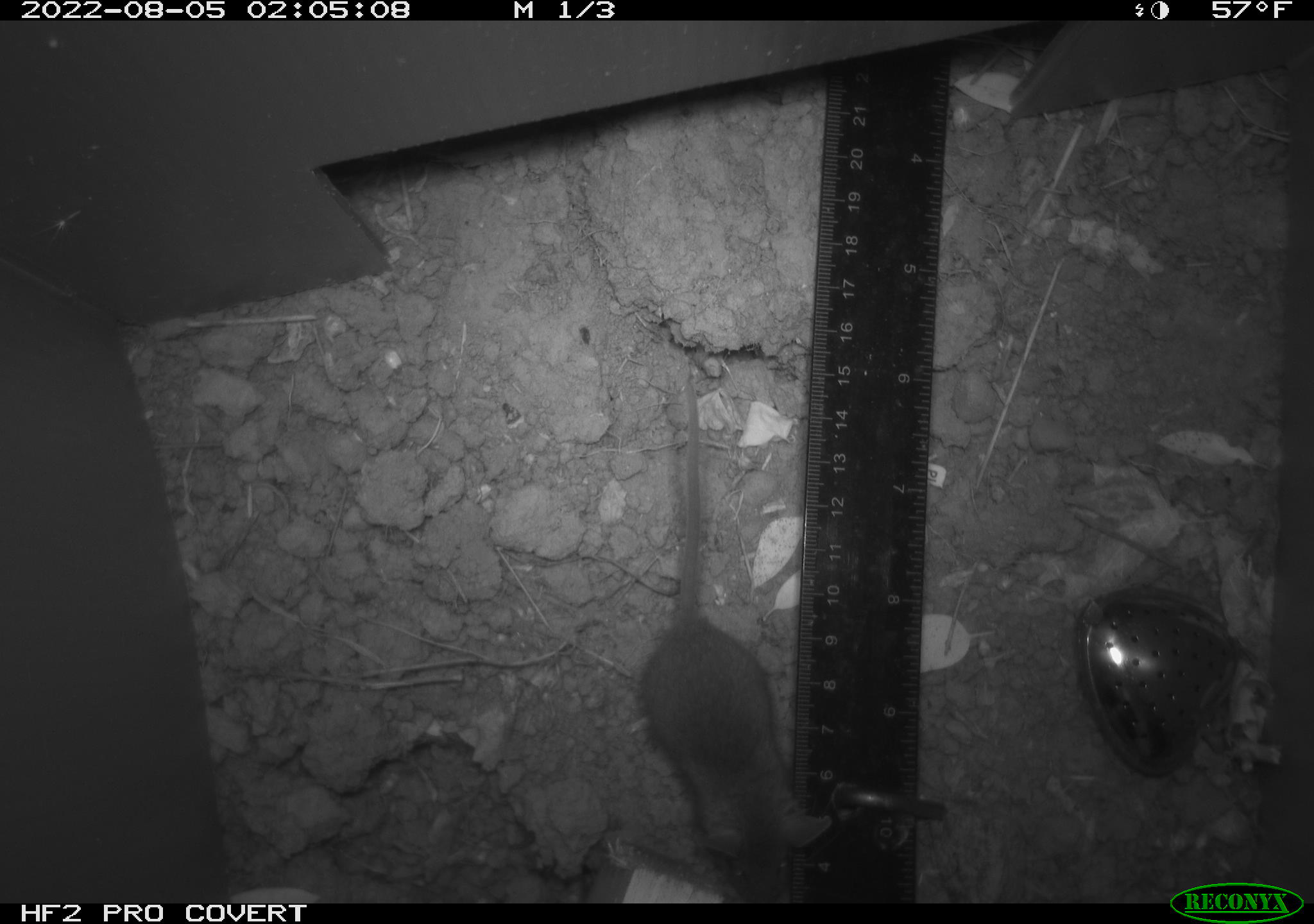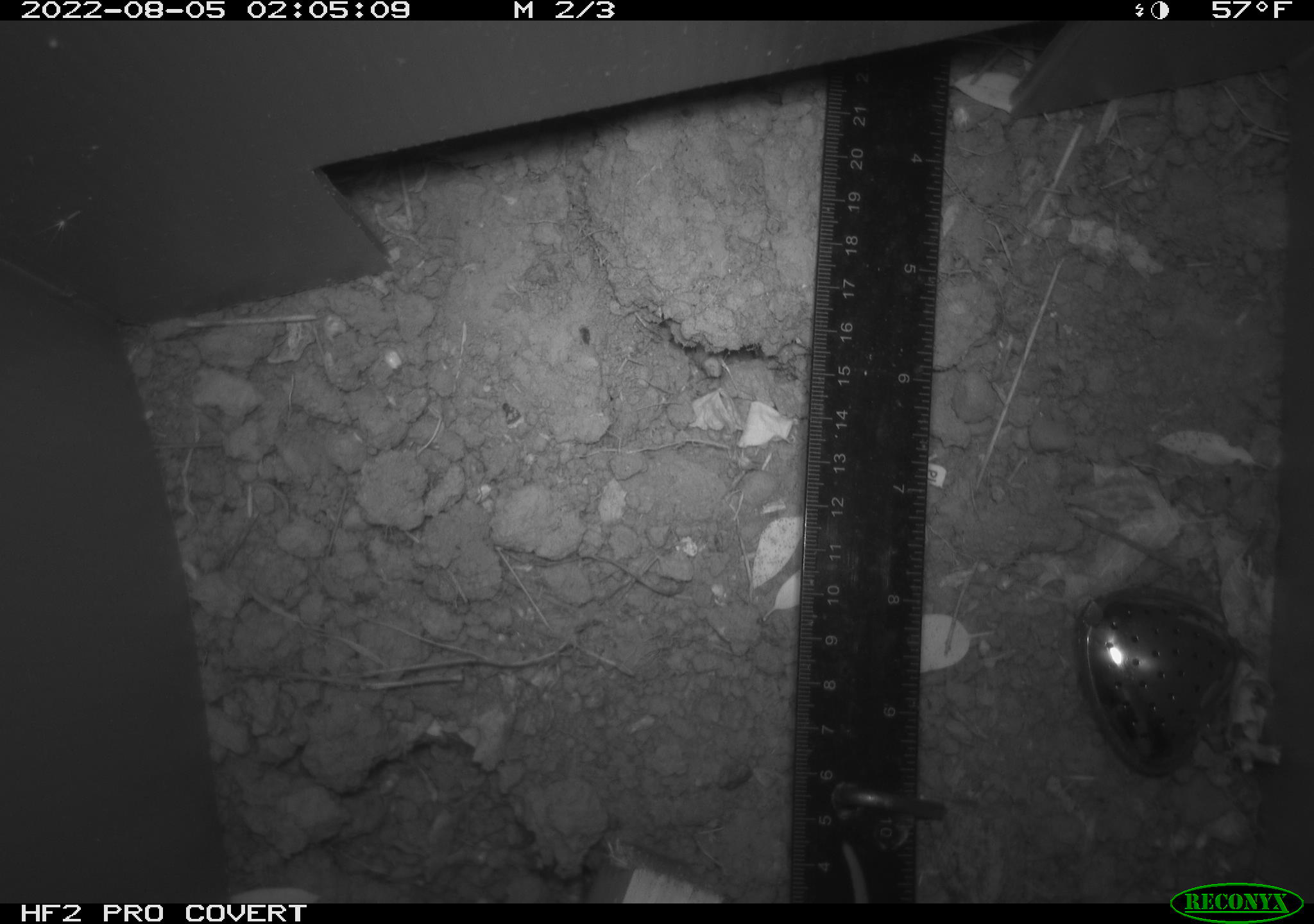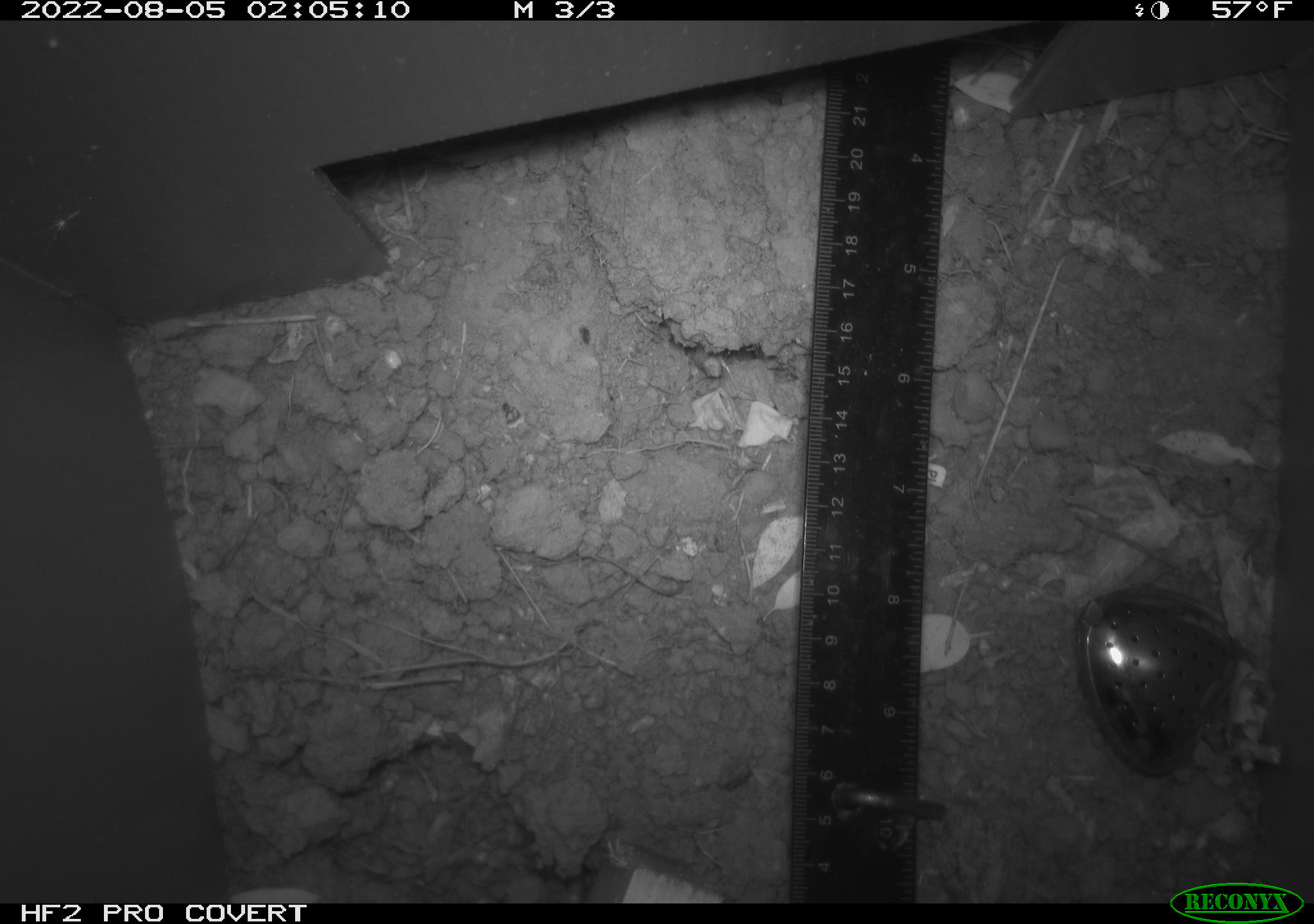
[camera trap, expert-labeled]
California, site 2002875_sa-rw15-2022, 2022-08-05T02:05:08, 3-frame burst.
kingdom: Animalia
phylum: Chordata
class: Mammalia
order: Rodentia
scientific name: Rodentia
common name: mouse species